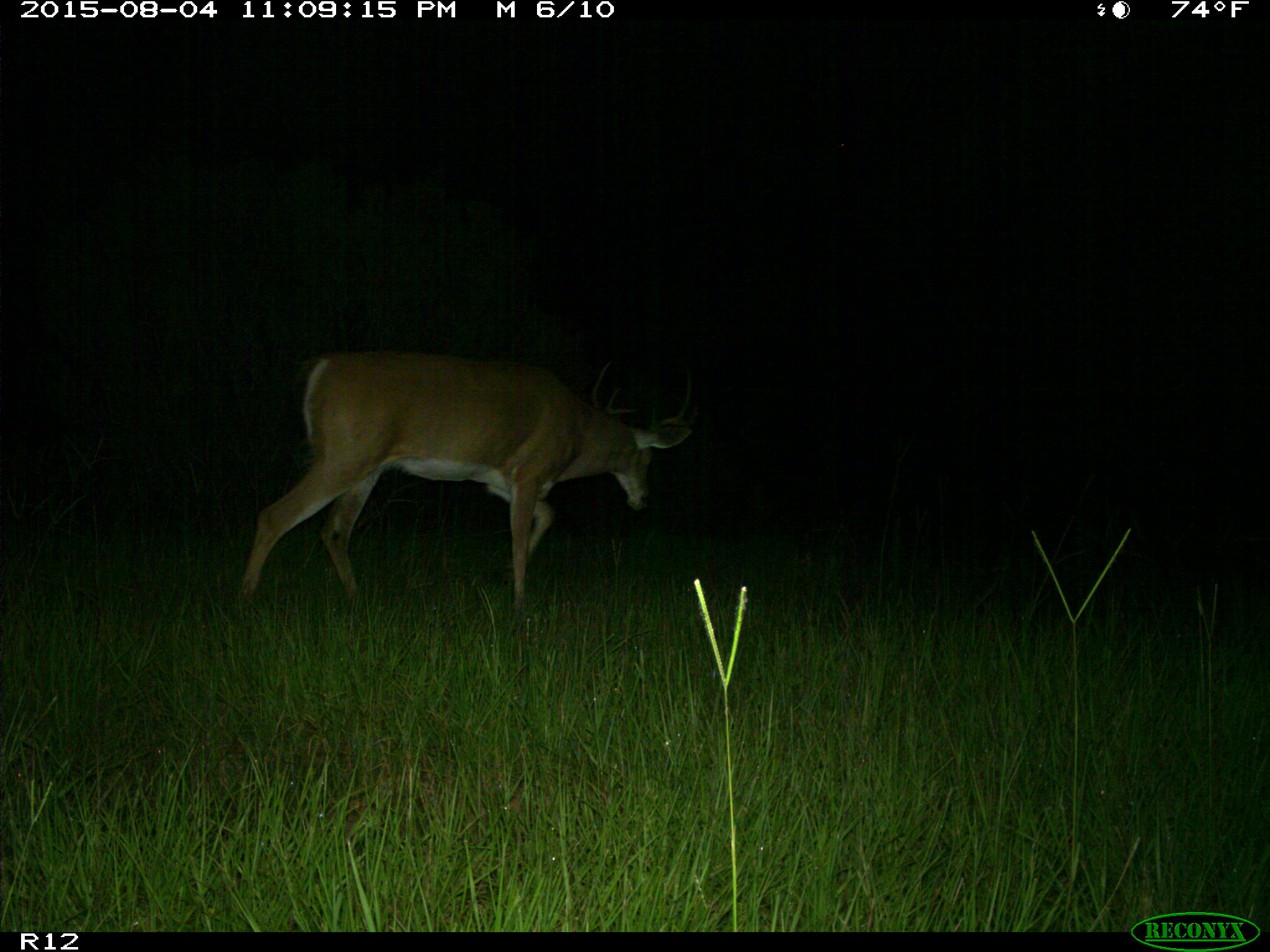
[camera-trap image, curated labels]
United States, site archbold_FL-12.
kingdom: Animalia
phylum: Chordata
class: Mammalia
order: Artiodactyla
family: Cervidae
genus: Odocoileus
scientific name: Odocoileus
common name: deer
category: unidentified deer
Unidentified deer (deer) (Odocoileus).